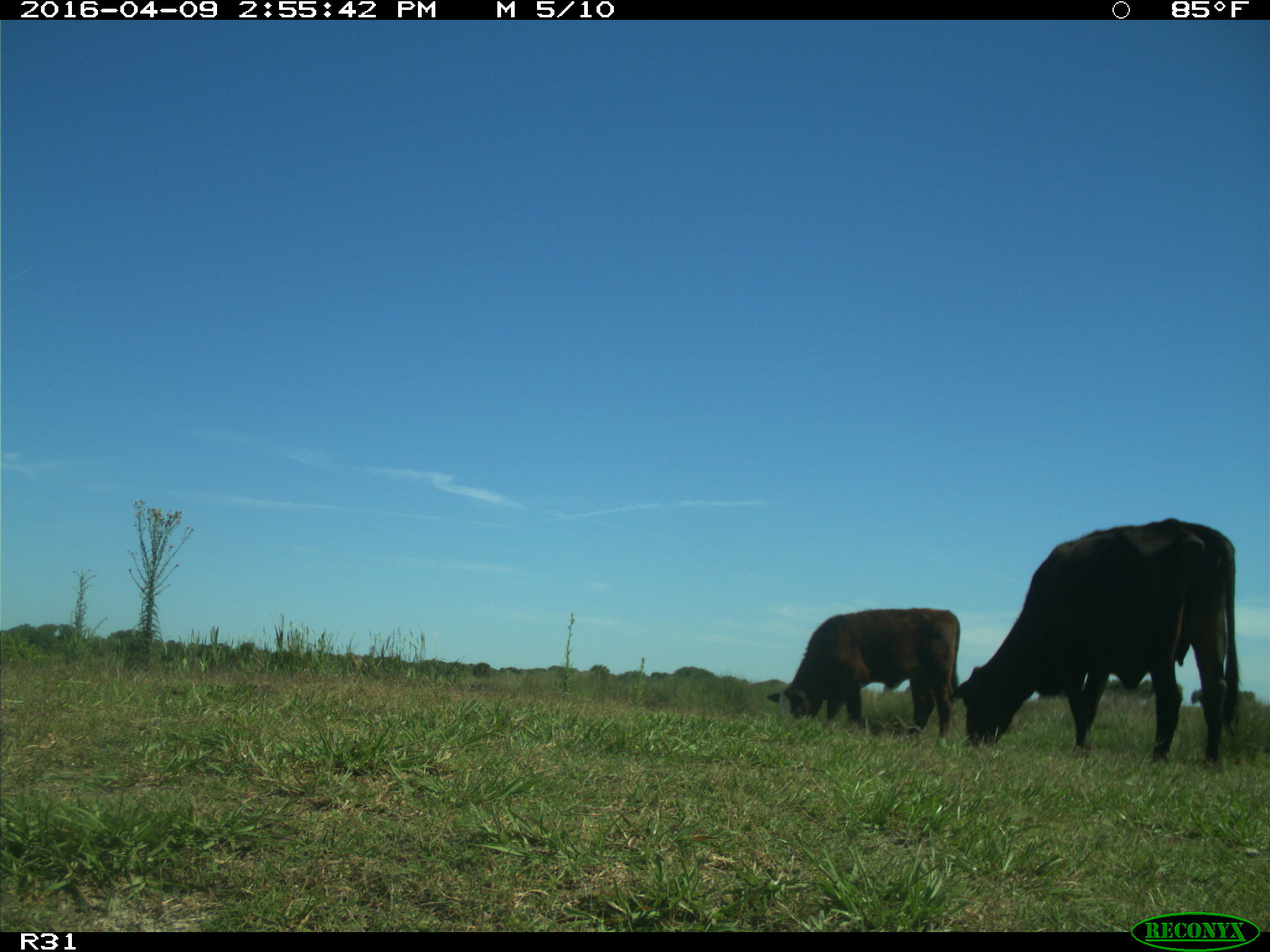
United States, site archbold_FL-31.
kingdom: Animalia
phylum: Chordata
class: Mammalia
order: Artiodactyla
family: Bovidae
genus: Bos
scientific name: Bos taurus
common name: domestic cow